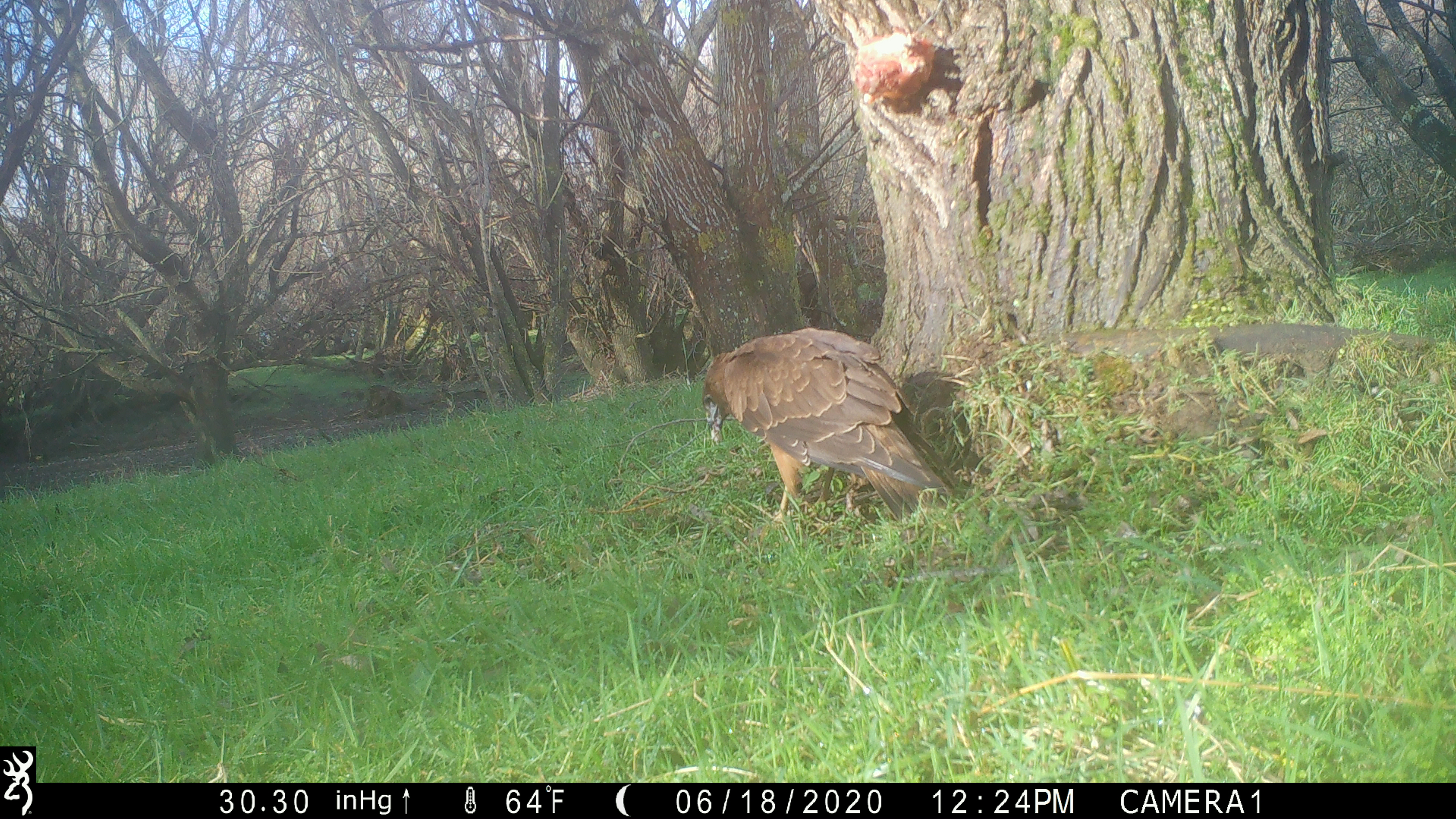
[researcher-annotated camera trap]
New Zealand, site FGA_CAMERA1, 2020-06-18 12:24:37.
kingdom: Animalia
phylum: Chordata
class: Aves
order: Accipitriformes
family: Accipitridae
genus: Circus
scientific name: Circus approximans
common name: swamp harrier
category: harrier